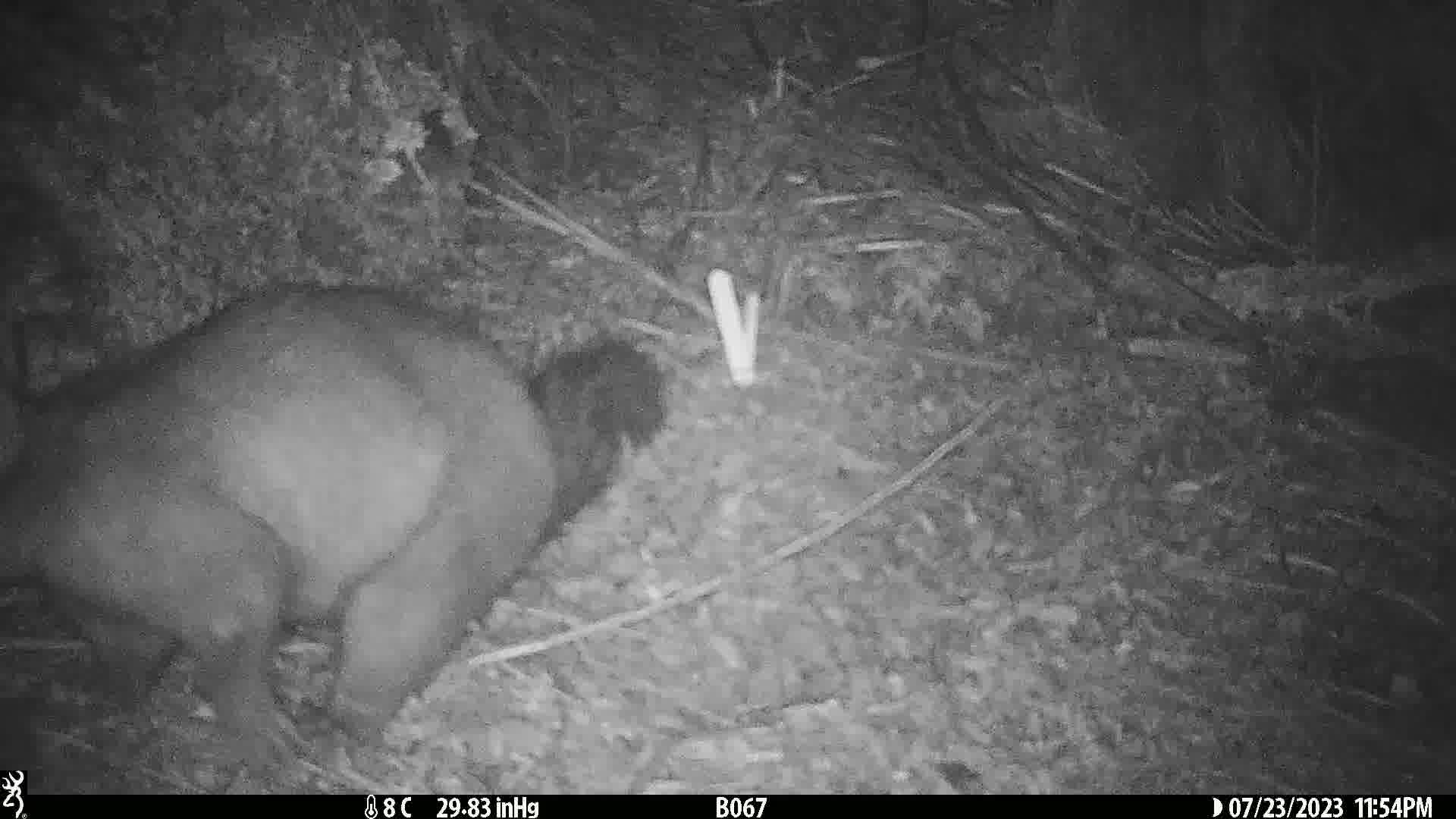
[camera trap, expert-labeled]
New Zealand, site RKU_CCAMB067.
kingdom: Animalia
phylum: Chordata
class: Mammalia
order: Diprotodontia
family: Phalangeridae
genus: Trichosurus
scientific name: Trichosurus vulpecula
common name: common brushtail possum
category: possum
Possum (common brushtail possum) (Trichosurus vulpecula).